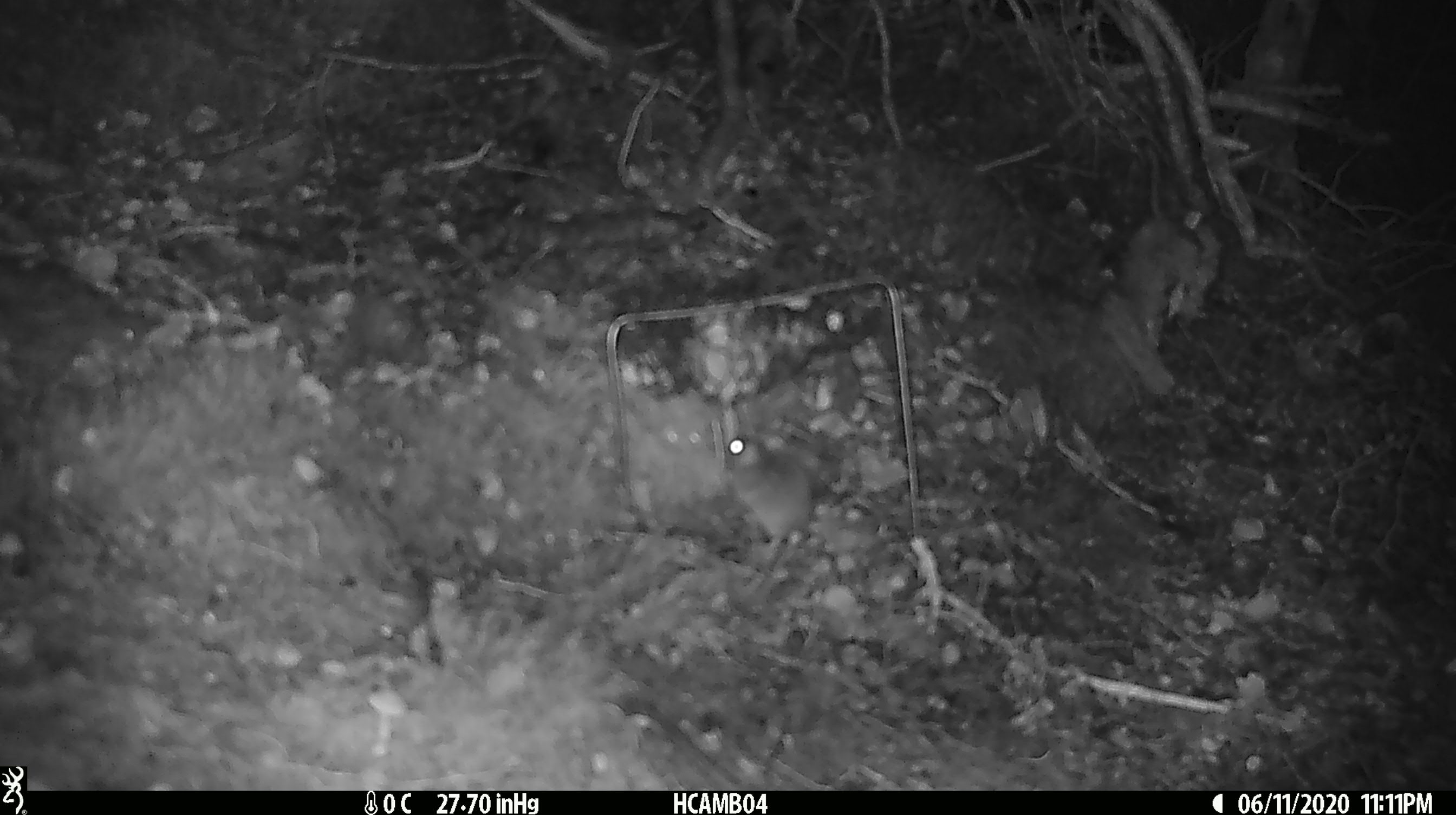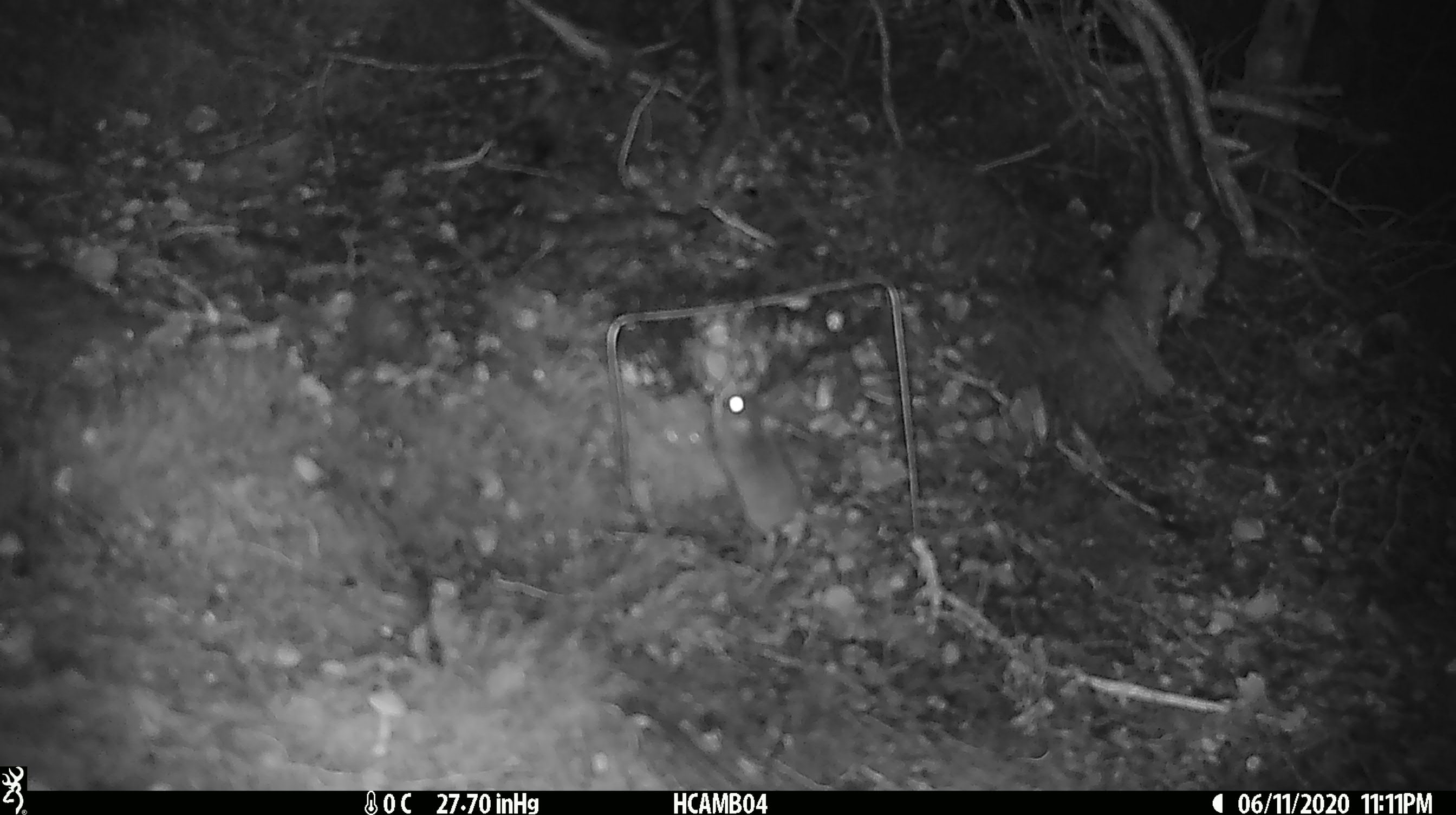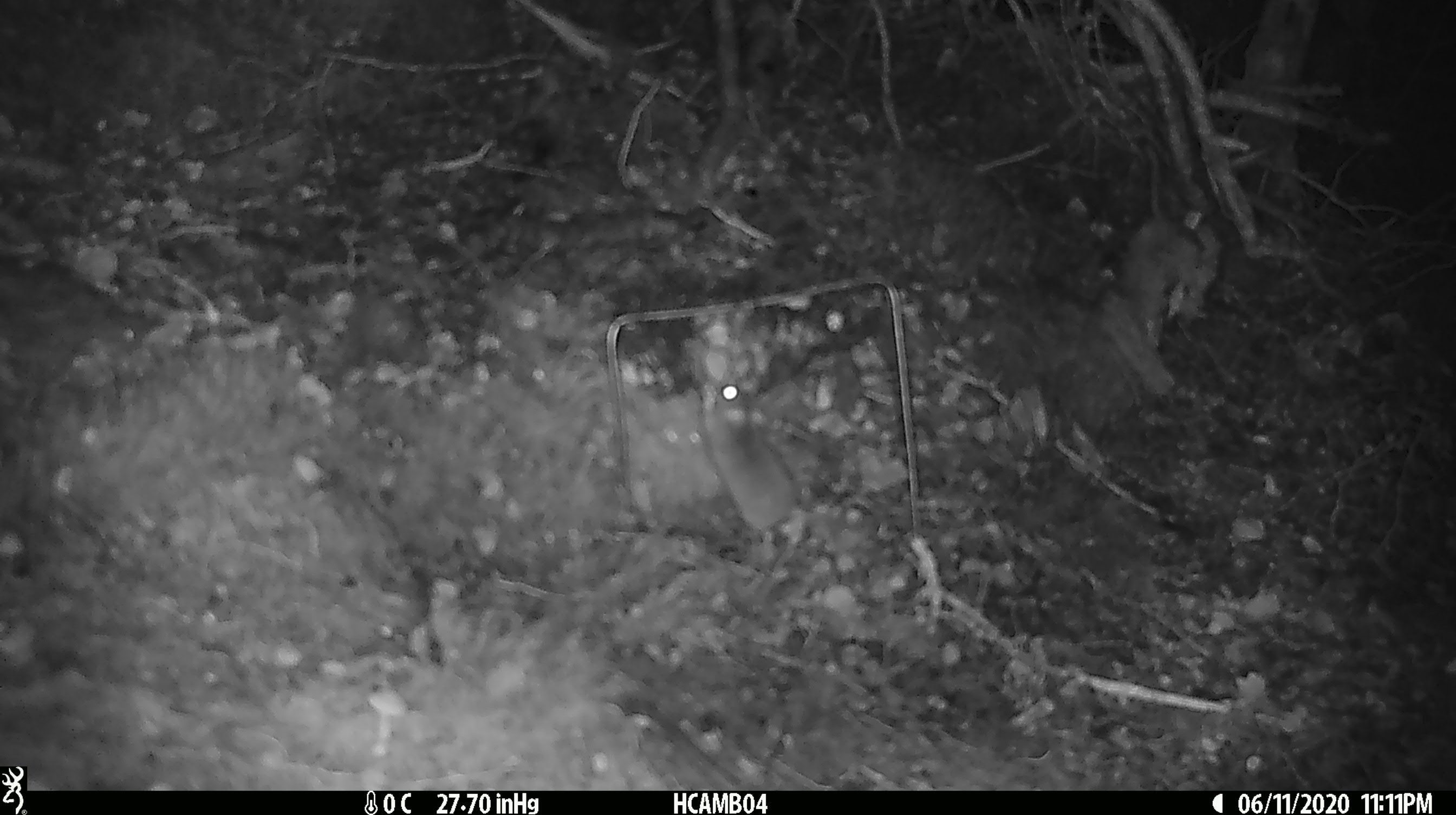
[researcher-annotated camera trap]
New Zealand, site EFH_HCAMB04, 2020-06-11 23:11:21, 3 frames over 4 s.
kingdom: Animalia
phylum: Chordata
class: Mammalia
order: Rodentia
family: Muridae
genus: Mus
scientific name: Mus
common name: mouse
Mouse (Mus).